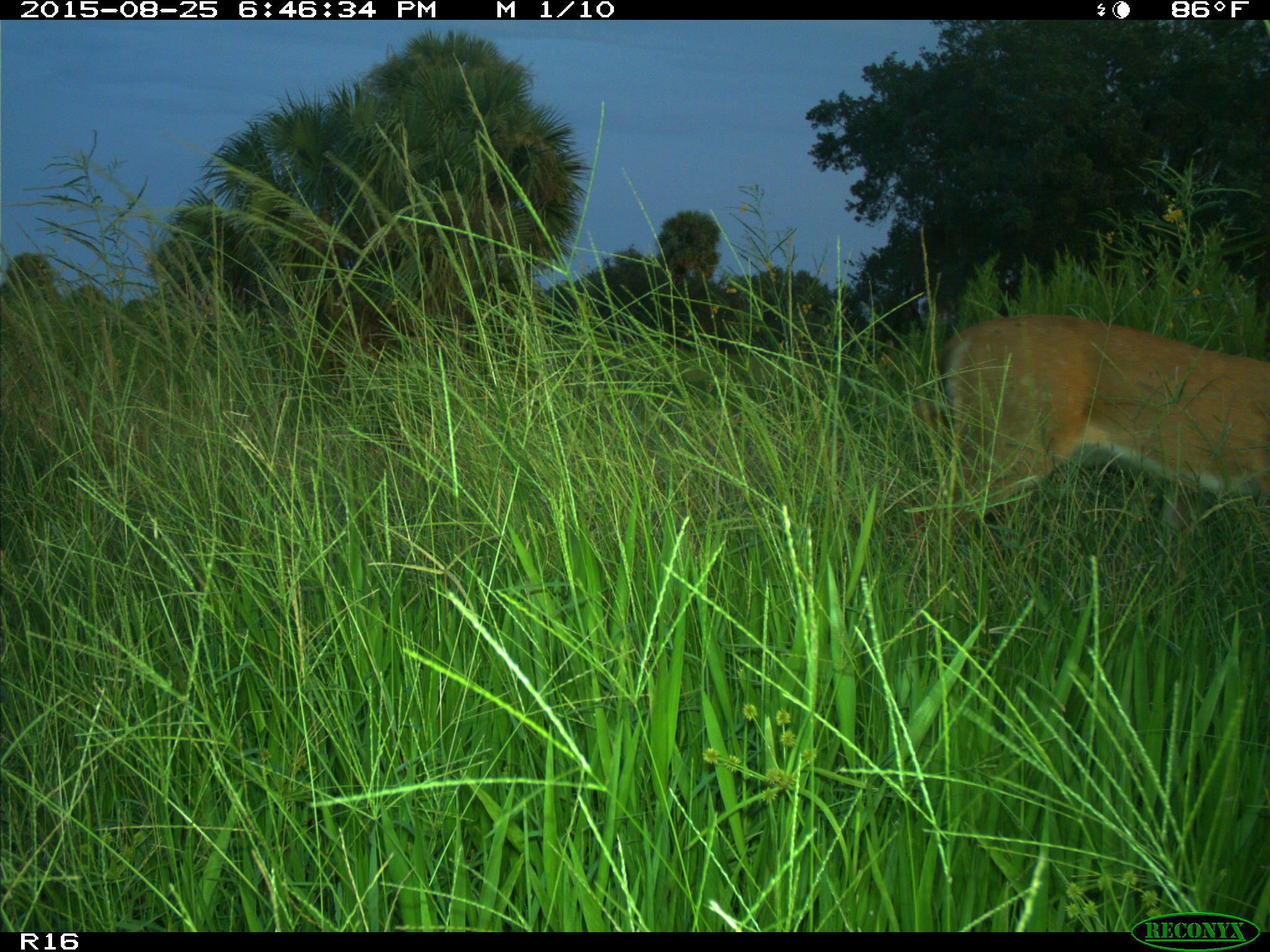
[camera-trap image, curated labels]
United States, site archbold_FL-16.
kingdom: Animalia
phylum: Chordata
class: Mammalia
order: Artiodactyla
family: Cervidae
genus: Odocoileus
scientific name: Odocoileus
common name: deer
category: unidentified deer